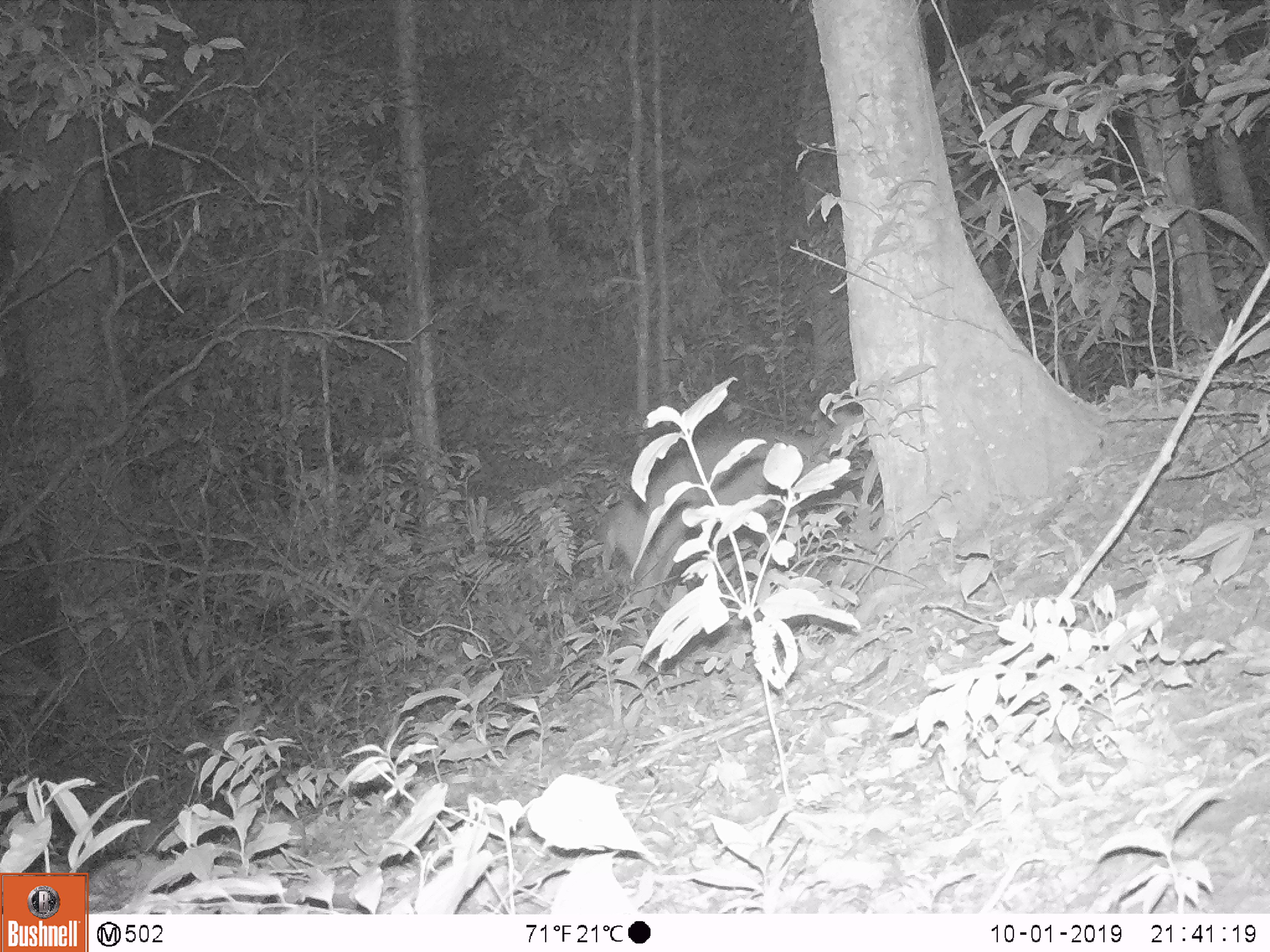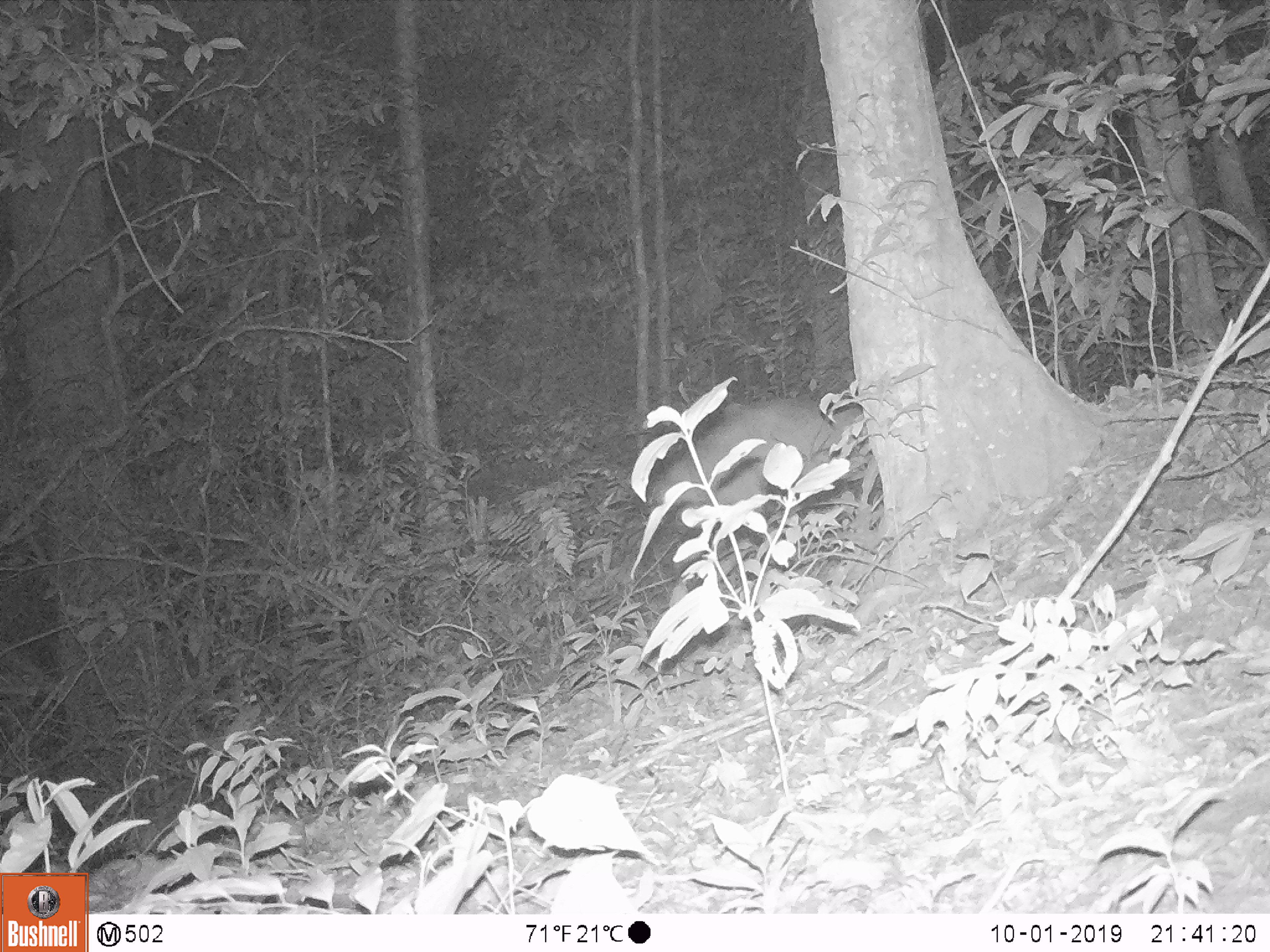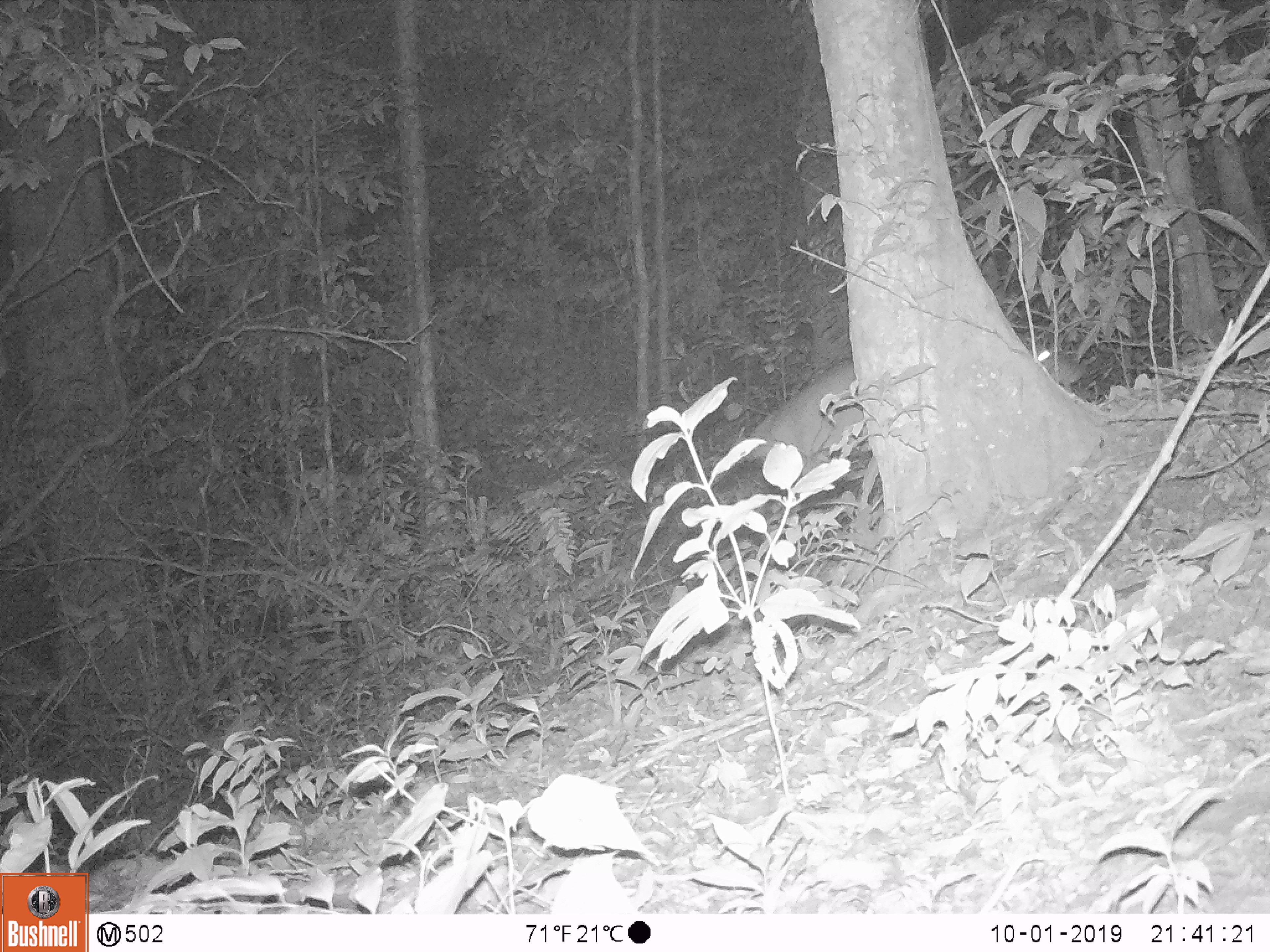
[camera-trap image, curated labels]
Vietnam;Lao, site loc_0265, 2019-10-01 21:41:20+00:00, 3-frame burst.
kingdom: Animalia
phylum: Chordata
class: Mammalia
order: Artiodactyla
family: Cervidae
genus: Muntiacus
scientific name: Muntiacus vuquangensis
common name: large-antlered muntjac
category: large antlered muntjac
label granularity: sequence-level